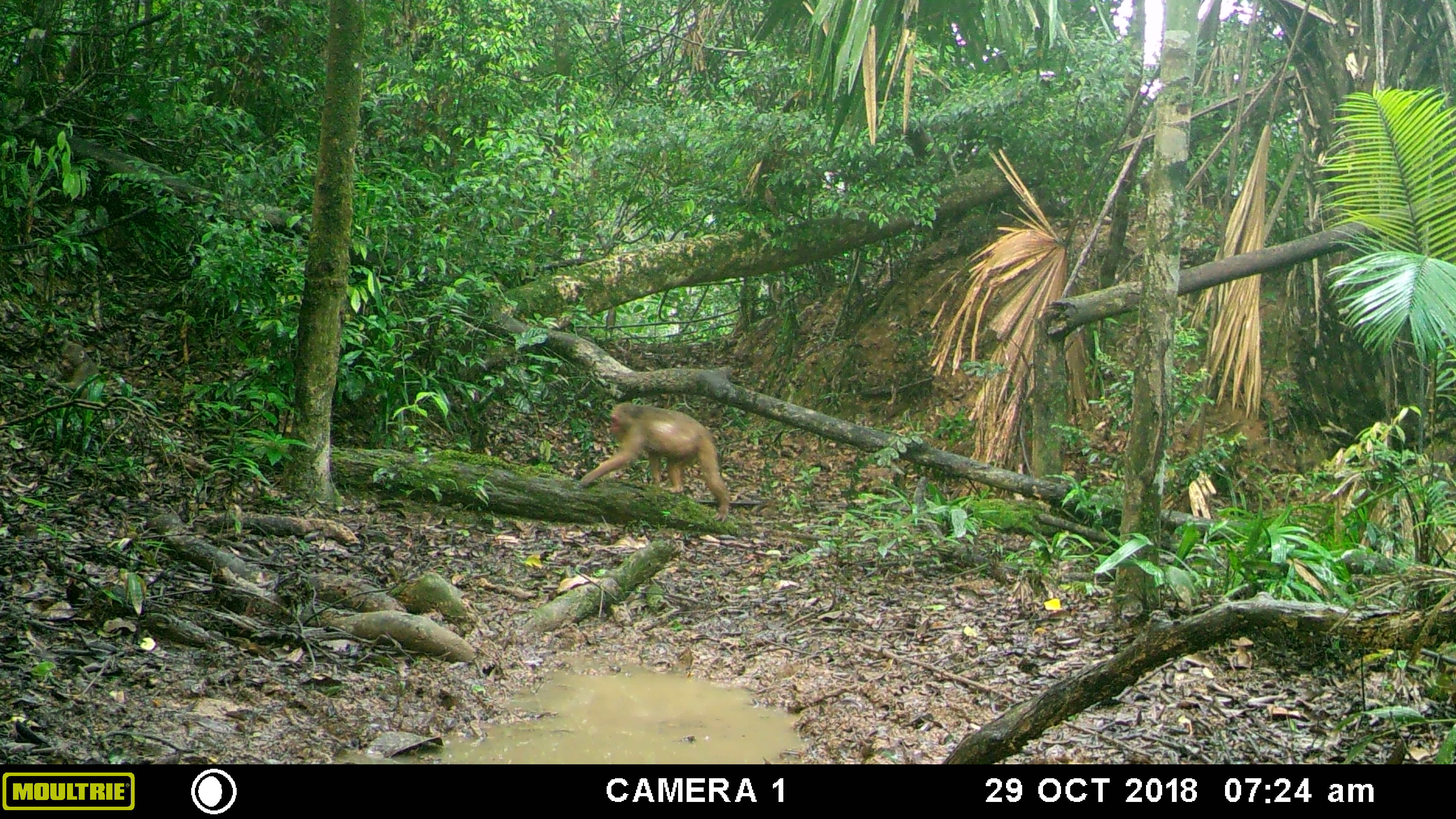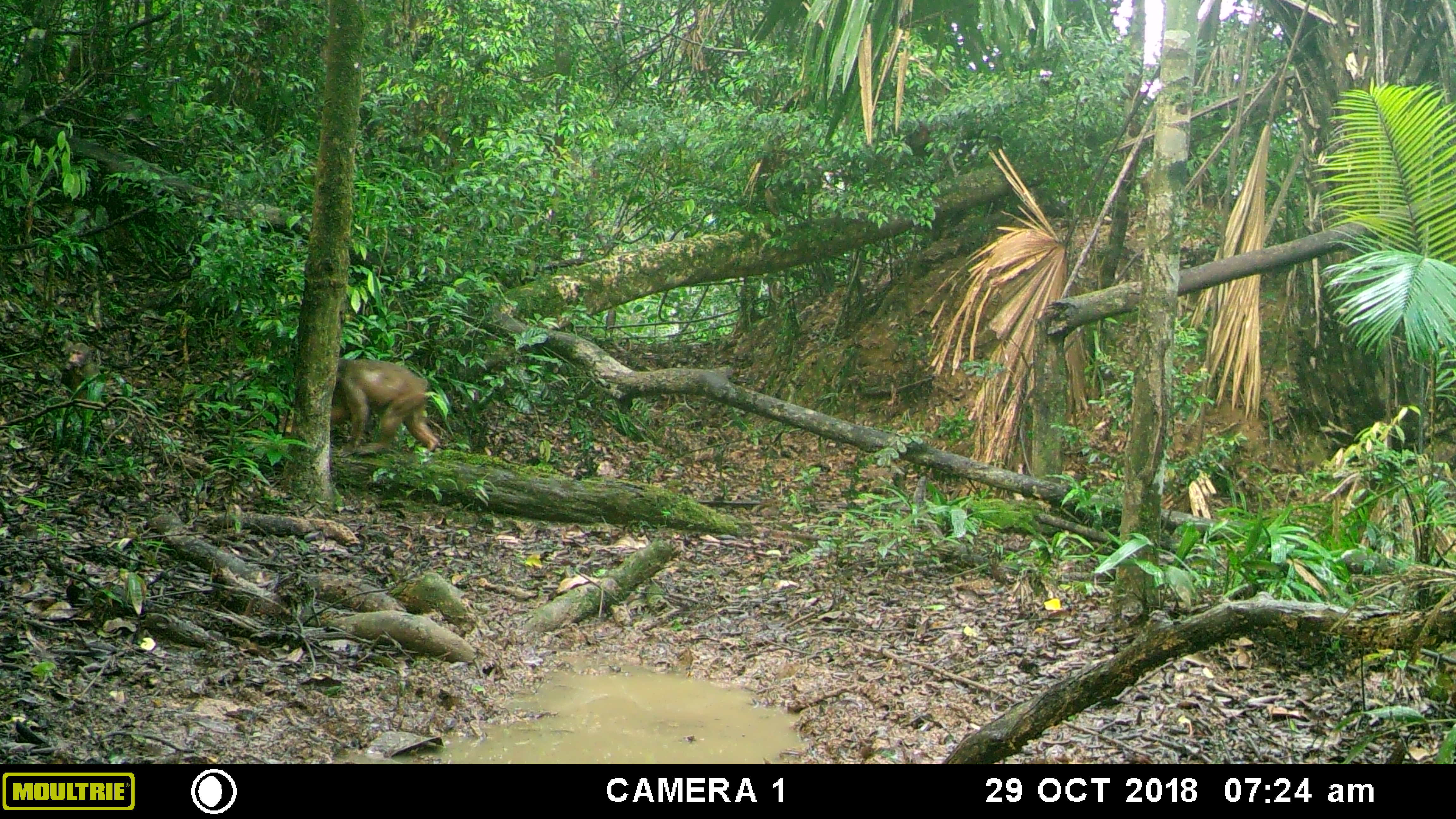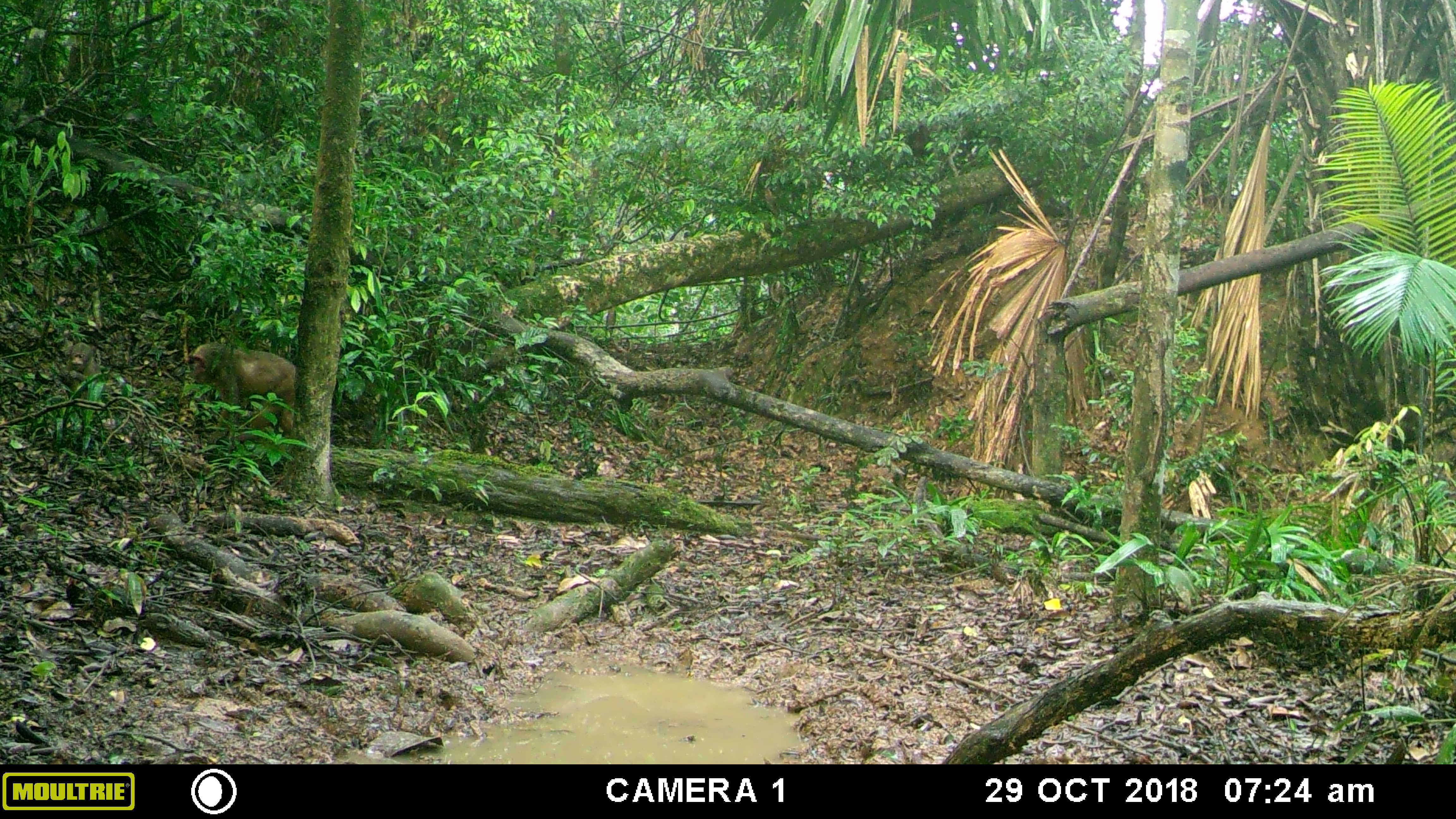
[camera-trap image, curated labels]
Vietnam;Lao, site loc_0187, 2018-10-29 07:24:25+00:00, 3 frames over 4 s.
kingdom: Animalia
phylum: Chordata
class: Mammalia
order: Primates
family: Cercopithecidae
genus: Macaca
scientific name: Macaca arctoides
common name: stump-tailed macaque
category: stump tailed macaque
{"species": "stump tailed macaque (stump-tailed macaque) (Macaca arctoides)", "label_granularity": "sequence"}